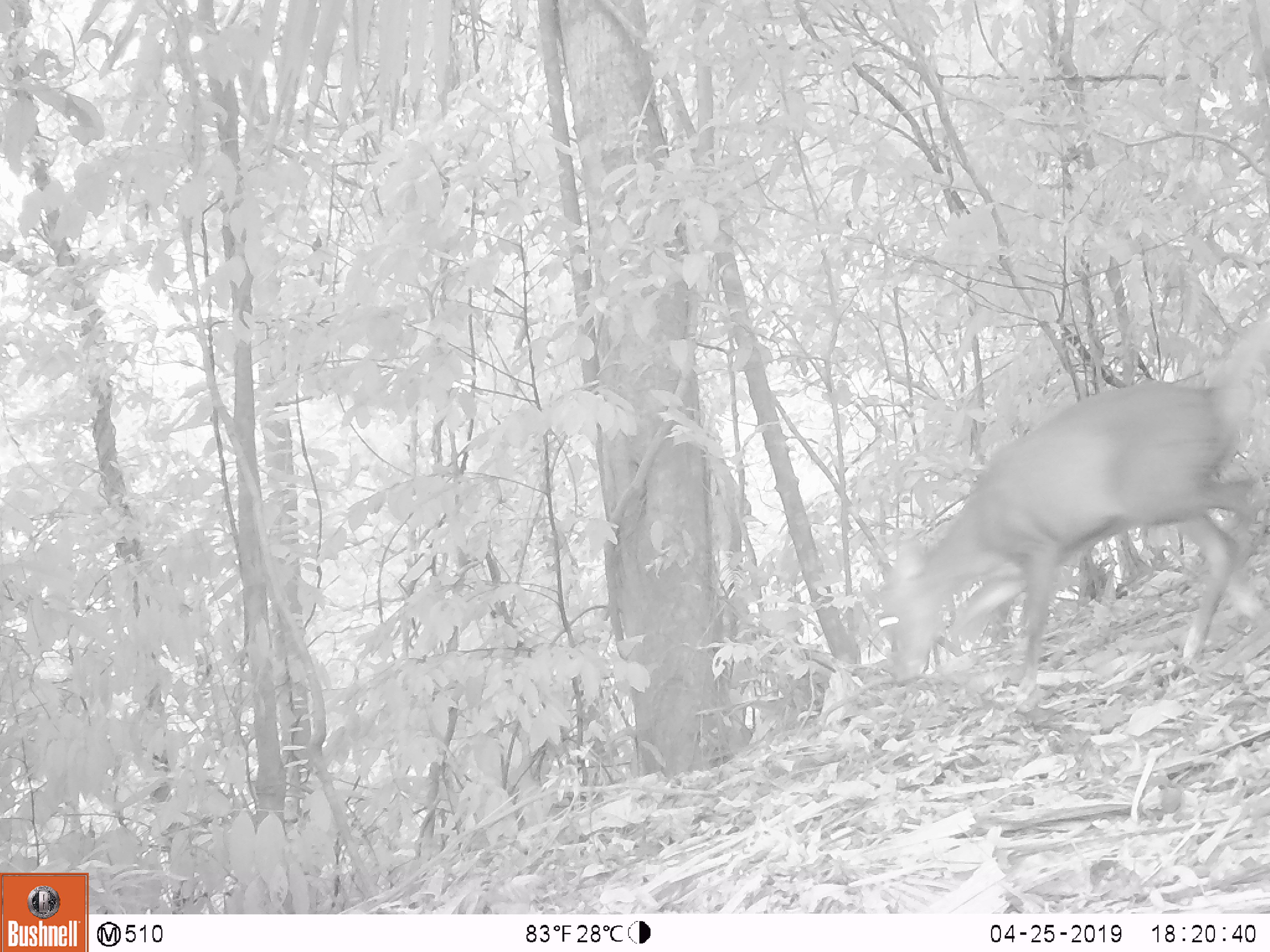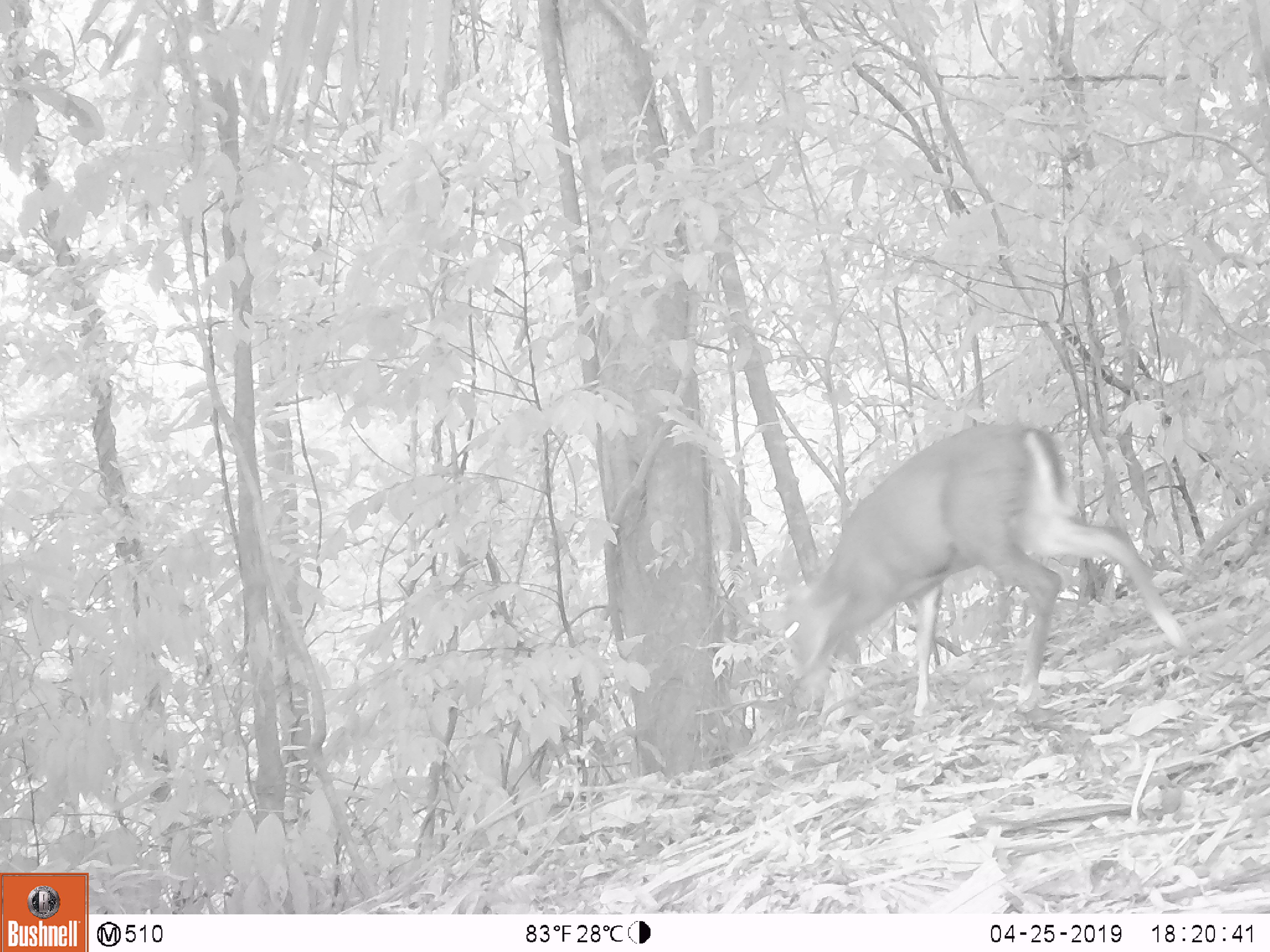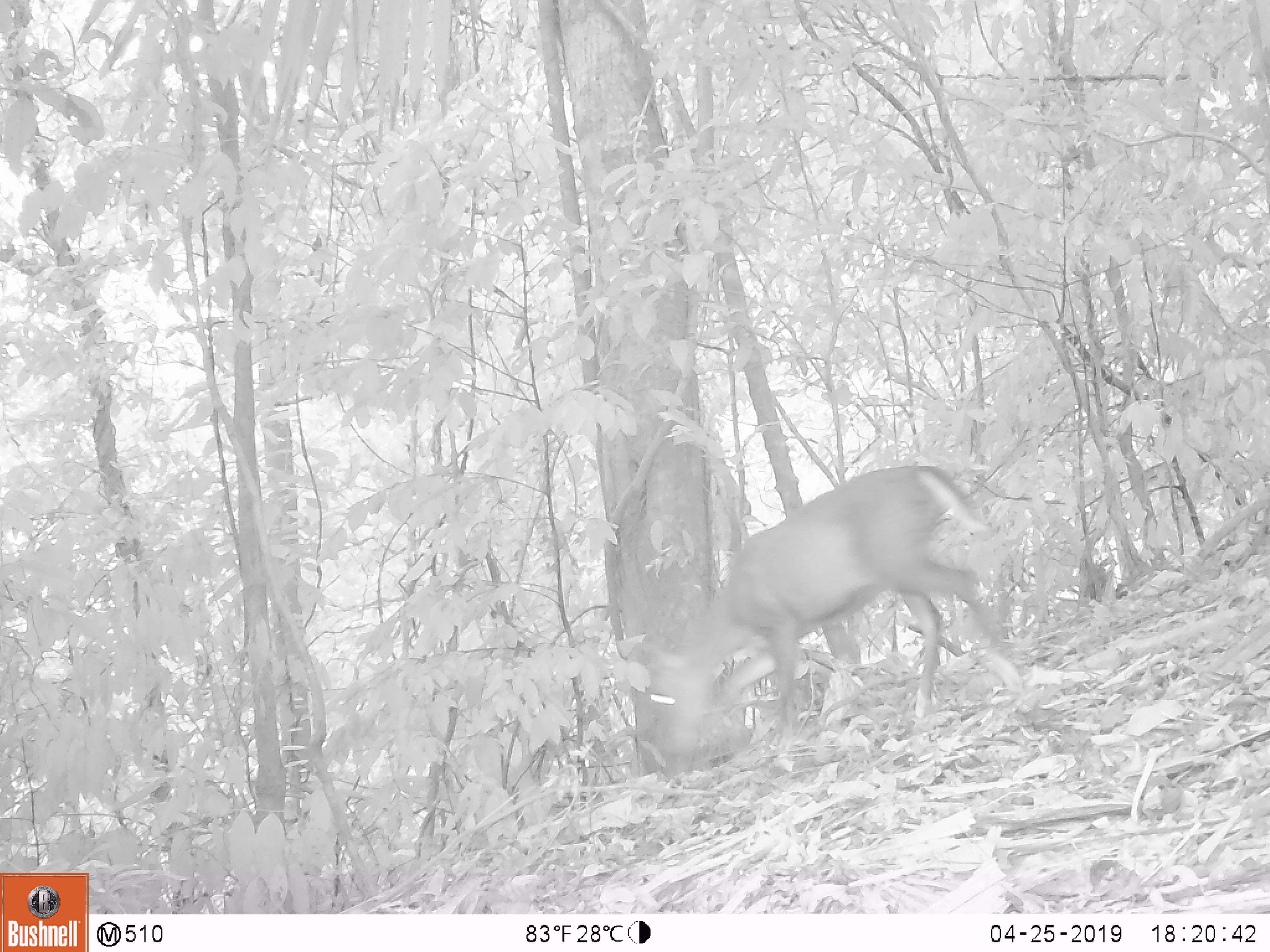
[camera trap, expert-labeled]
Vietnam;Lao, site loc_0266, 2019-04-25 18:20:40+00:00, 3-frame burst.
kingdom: Animalia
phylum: Chordata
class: Mammalia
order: Artiodactyla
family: Cervidae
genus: Muntiacus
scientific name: Muntiacus rooseveltorum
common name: roosevelt's muntjac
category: roosevelts muntjac group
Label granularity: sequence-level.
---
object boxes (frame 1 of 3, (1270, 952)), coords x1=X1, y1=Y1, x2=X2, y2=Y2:
roosevelts muntjac group: x1=873, y1=373, x2=1267, y2=692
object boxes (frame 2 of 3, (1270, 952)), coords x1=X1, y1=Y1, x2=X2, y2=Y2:
roosevelts muntjac group: x1=749, y1=420, x2=1193, y2=721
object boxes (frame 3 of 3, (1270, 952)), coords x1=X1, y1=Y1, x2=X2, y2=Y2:
roosevelts muntjac group: x1=642, y1=463, x2=1002, y2=773